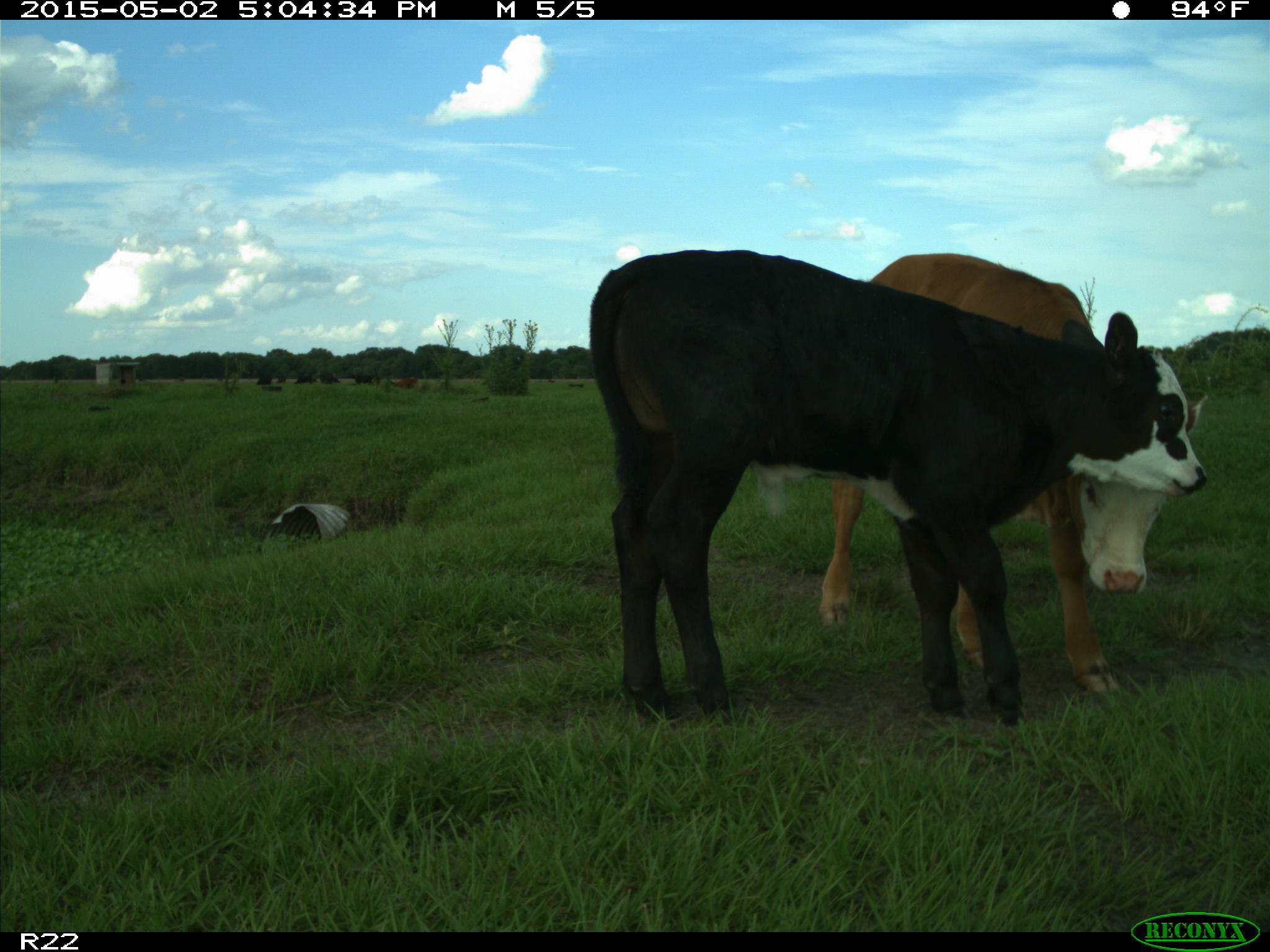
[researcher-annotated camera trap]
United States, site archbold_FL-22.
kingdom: Animalia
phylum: Chordata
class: Mammalia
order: Artiodactyla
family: Bovidae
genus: Bos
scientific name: Bos taurus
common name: domestic cow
Bos taurus (domestic cow).